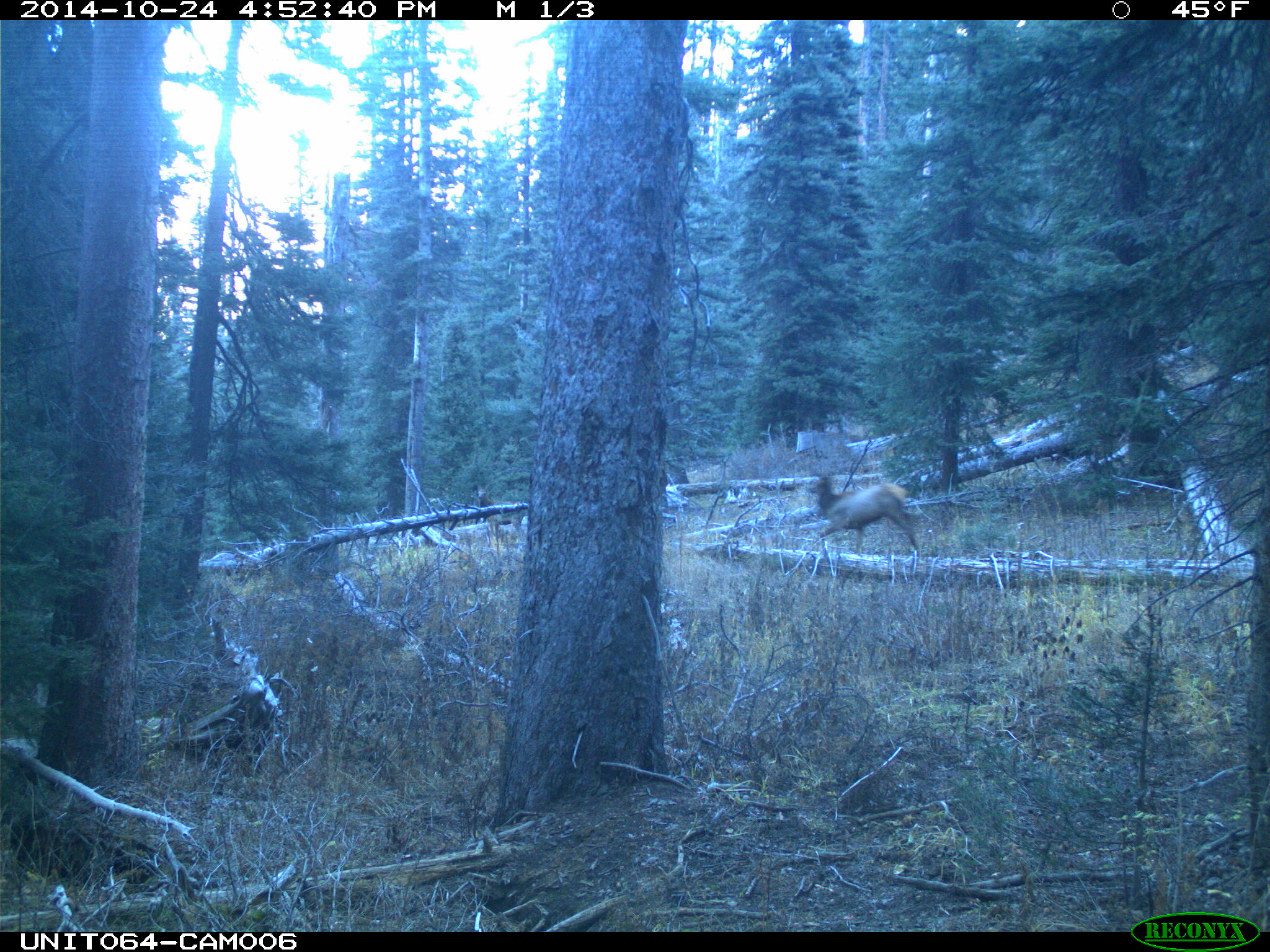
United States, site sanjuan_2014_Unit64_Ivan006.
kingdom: Animalia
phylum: Chordata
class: Mammalia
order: Artiodactyla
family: Cervidae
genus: Cervus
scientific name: Cervus elaphus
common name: red deer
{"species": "Cervus elaphus (red deer)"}